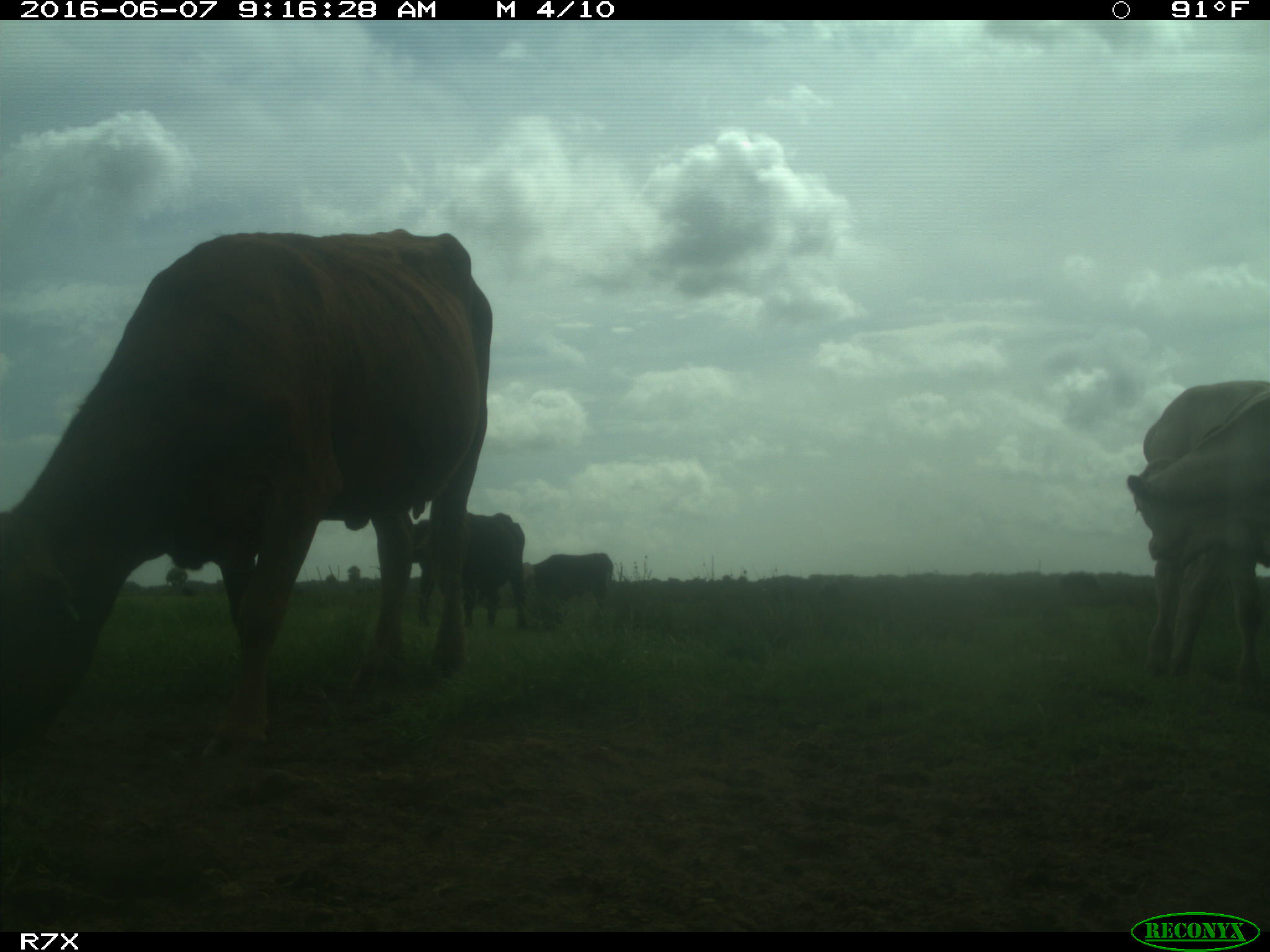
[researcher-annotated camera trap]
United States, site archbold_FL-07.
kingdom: Animalia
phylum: Chordata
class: Mammalia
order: Artiodactyla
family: Bovidae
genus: Bos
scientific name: Bos taurus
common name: domestic cow